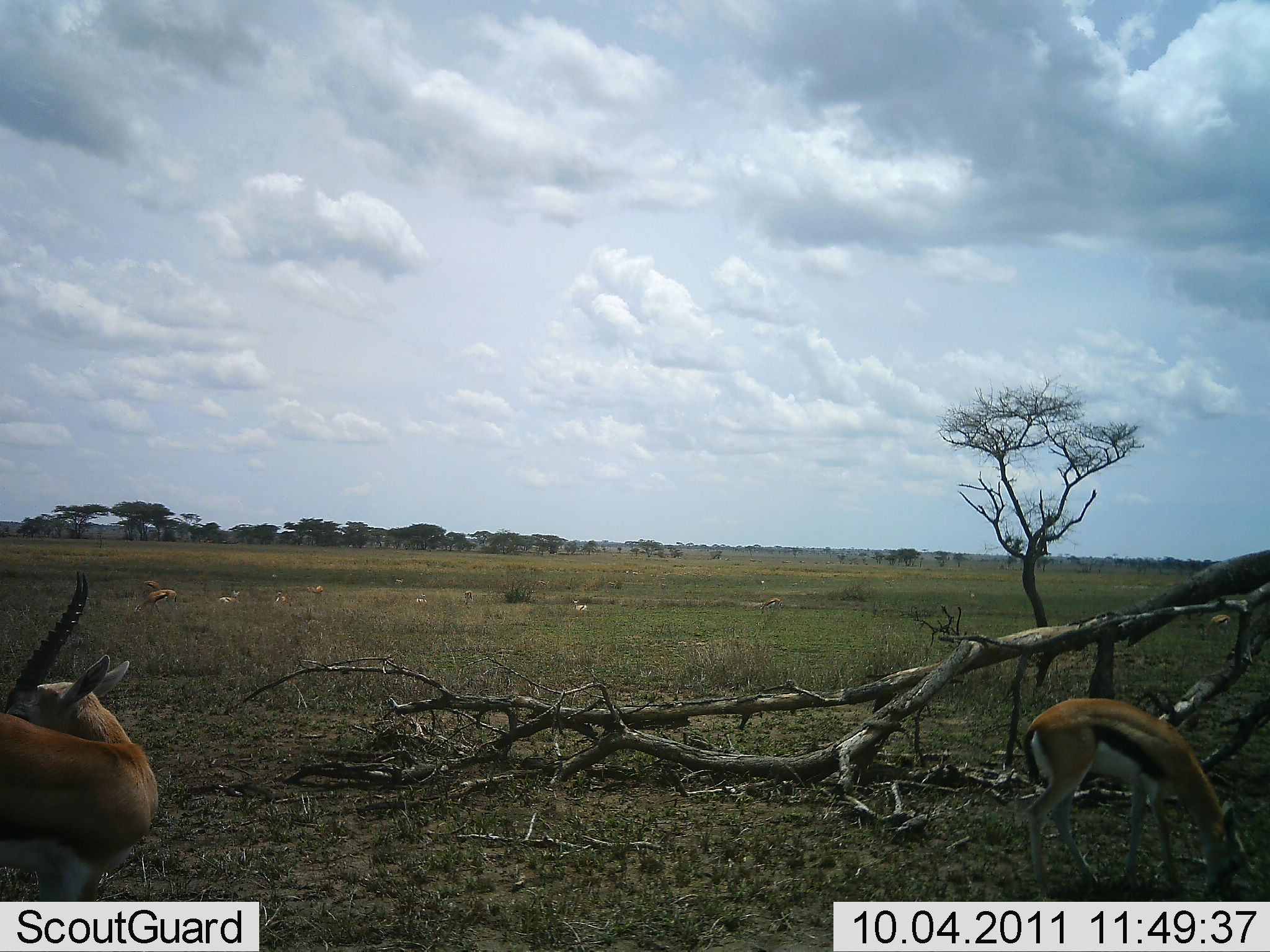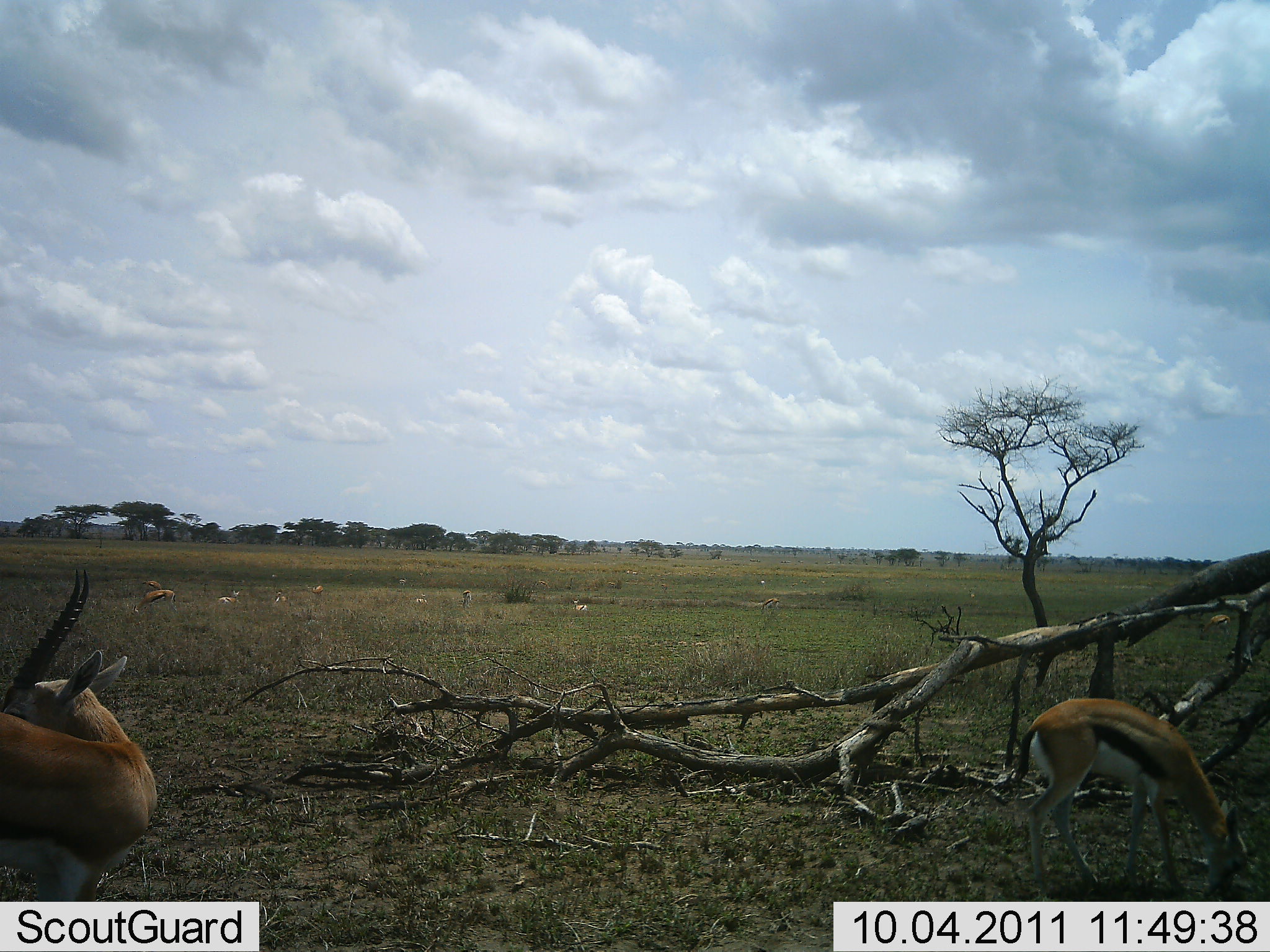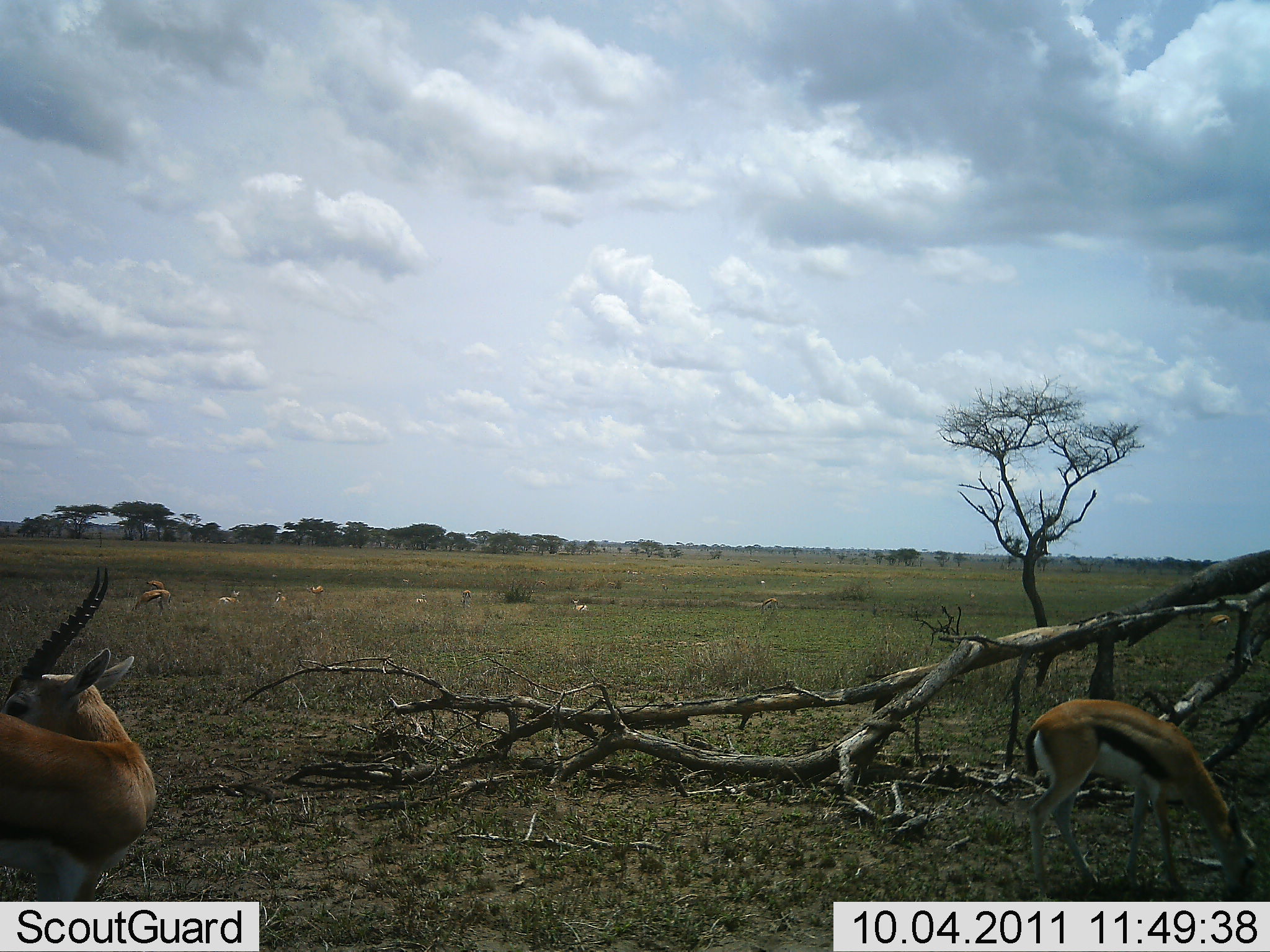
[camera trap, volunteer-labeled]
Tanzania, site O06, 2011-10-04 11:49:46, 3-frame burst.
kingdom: Animalia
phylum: Chordata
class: Mammalia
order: Artiodactyla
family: Bovidae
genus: Eudorcas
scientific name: Eudorcas thomsonii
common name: thomson's gazelle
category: gazellethomsons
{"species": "gazellethomsons (thomson's gazelle) (Eudorcas thomsonii)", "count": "5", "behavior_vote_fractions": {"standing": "85%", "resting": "31%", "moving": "8%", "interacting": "0%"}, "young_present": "0%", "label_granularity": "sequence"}